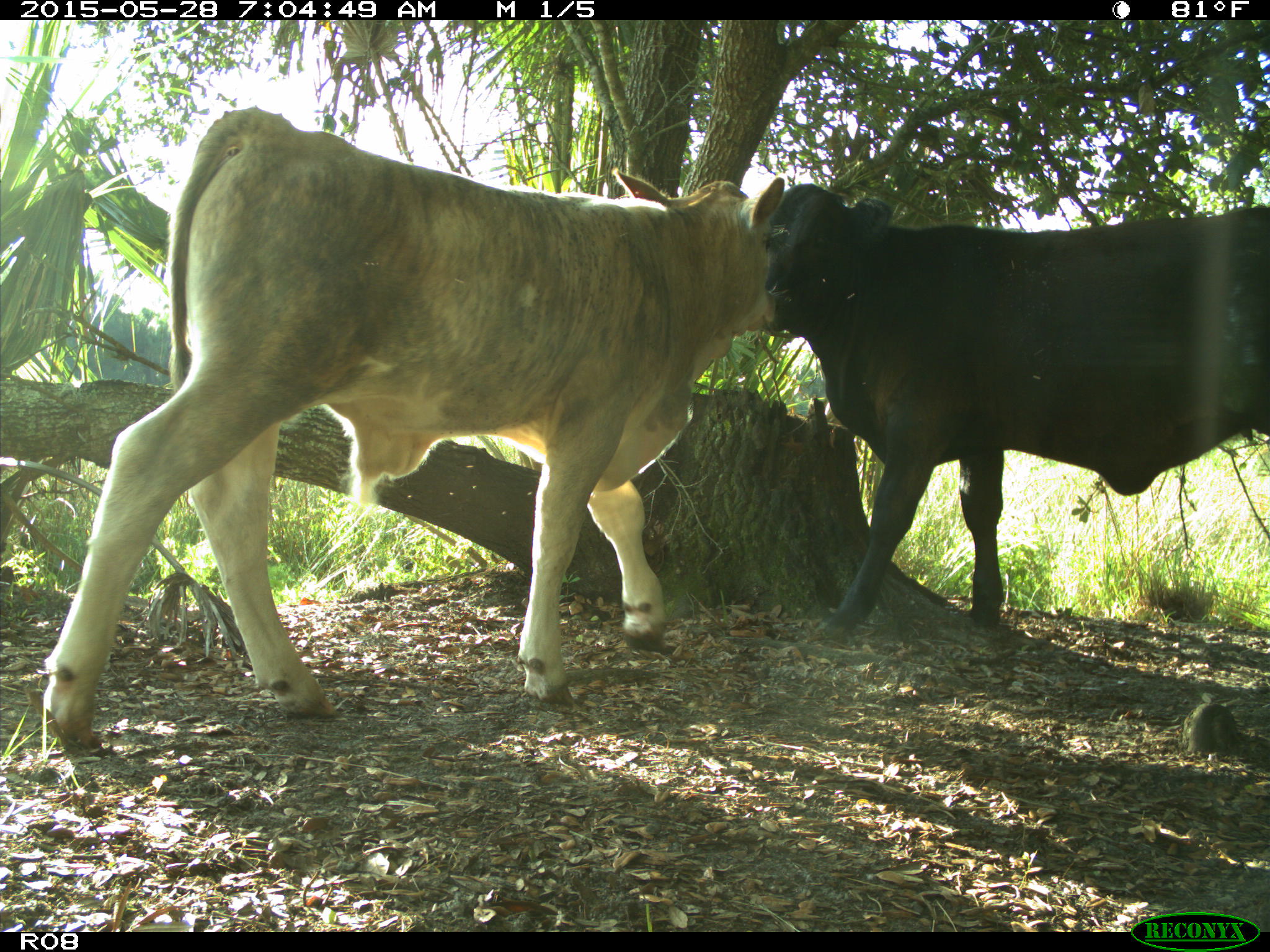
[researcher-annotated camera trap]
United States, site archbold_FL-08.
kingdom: Animalia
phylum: Chordata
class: Mammalia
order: Artiodactyla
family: Bovidae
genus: Bos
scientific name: Bos taurus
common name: domestic cow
Bos taurus (domestic cow).